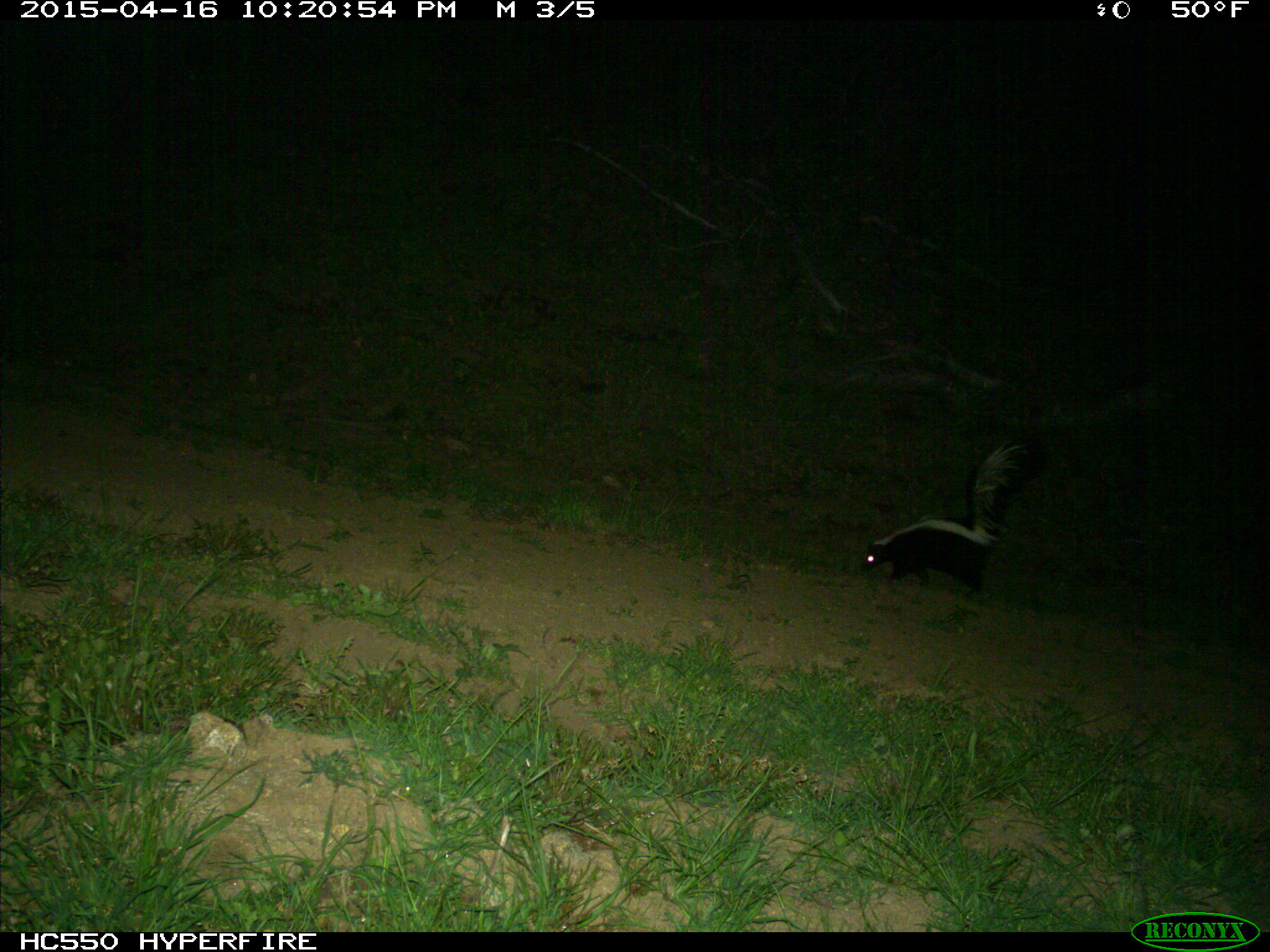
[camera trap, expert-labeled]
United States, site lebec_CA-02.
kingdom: Animalia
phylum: Chordata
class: Mammalia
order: Carnivora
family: Mephitidae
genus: Mephitis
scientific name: Mephitis mephitis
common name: striped skunk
Mephitis mephitis (striped skunk).